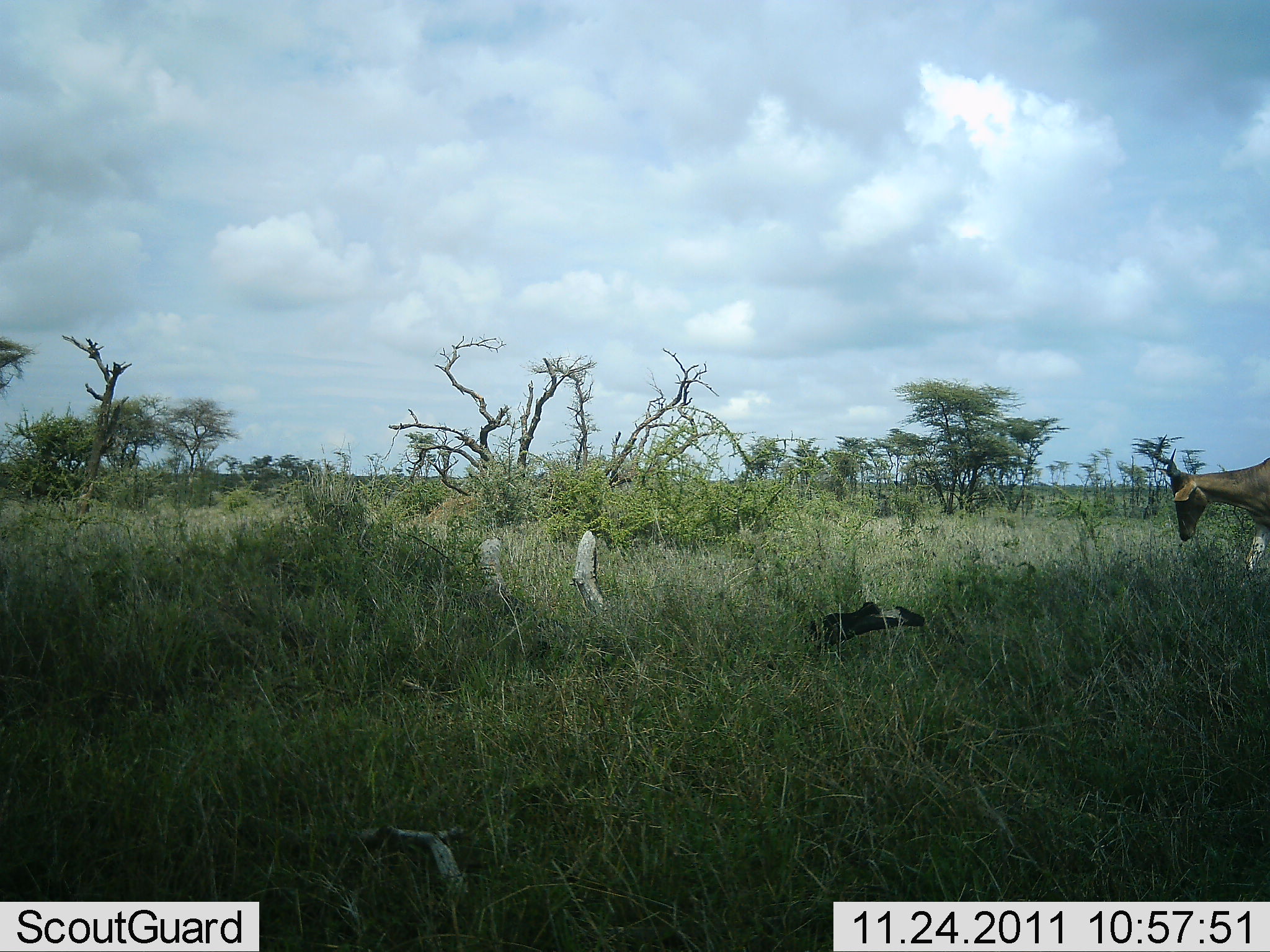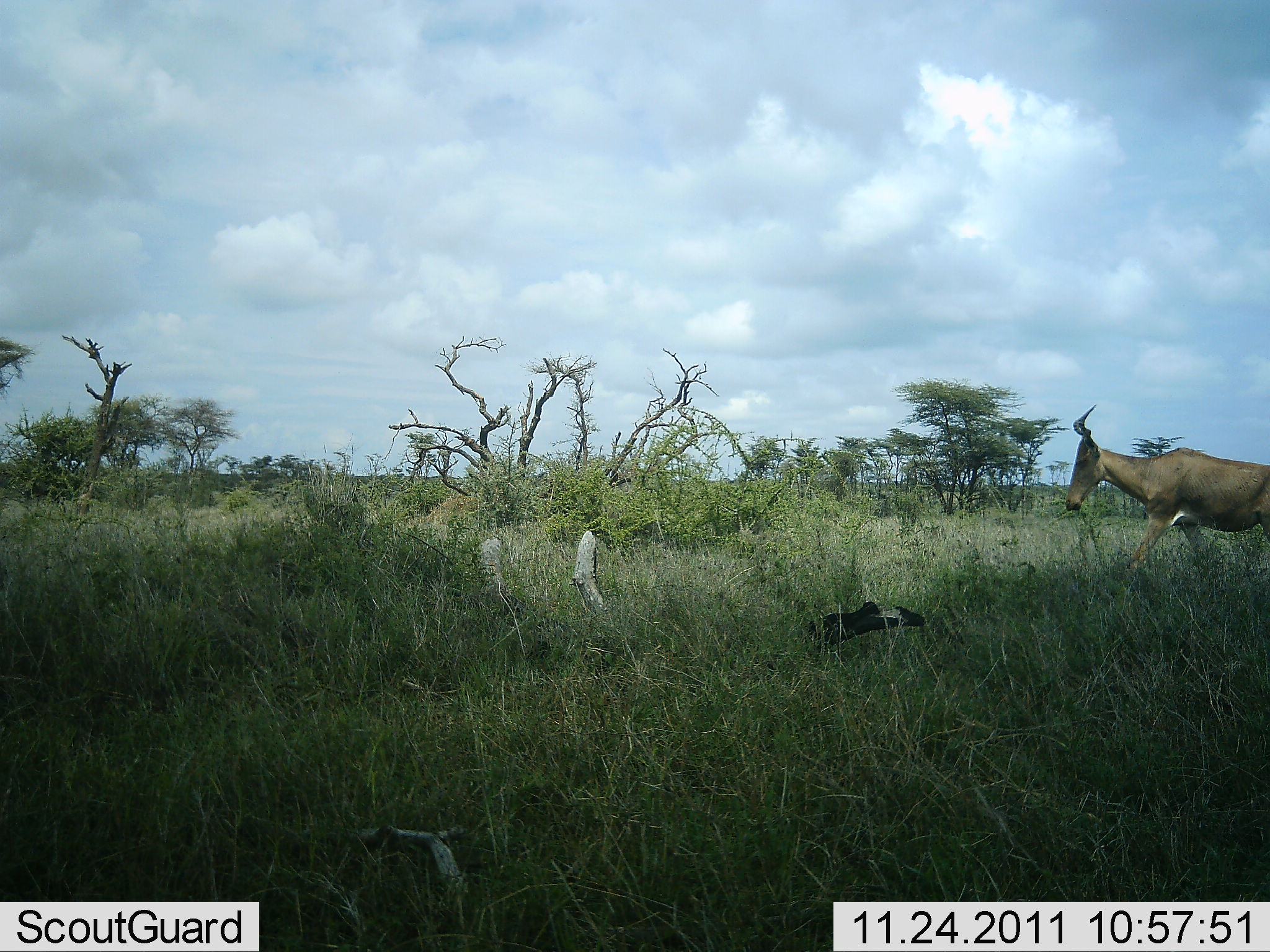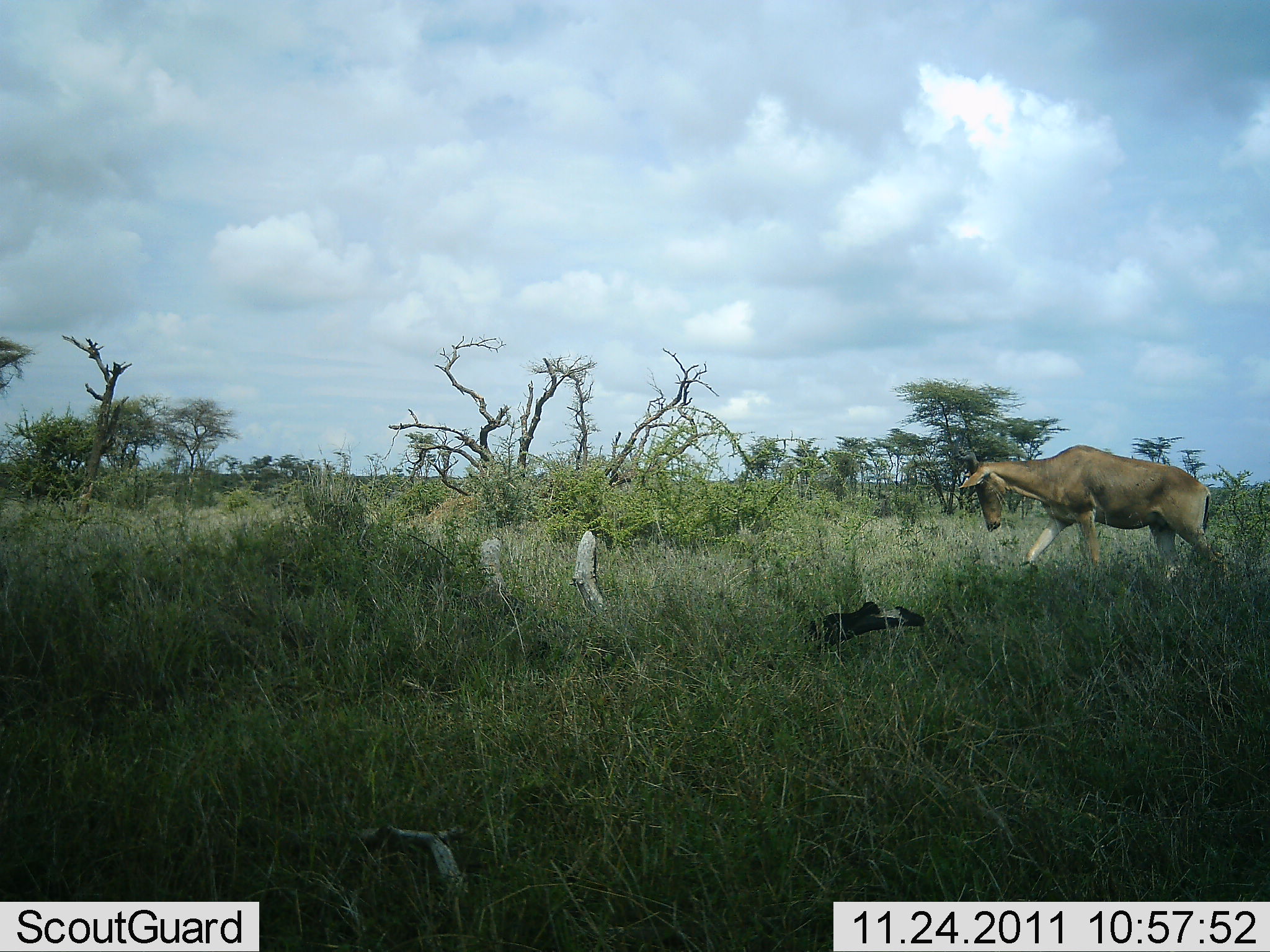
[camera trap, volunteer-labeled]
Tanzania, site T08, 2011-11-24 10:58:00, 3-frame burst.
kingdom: Animalia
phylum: Chordata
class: Mammalia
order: Artiodactyla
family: Bovidae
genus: Alcelaphus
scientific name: Alcelaphus buselaphus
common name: hartebeest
Hartebeest (Alcelaphus buselaphus), count 1. Behavior (volunteer vote fractions): standing 0%, resting 0%, moving 100%, interacting 0%. Young present (vote fraction): 0%. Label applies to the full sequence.